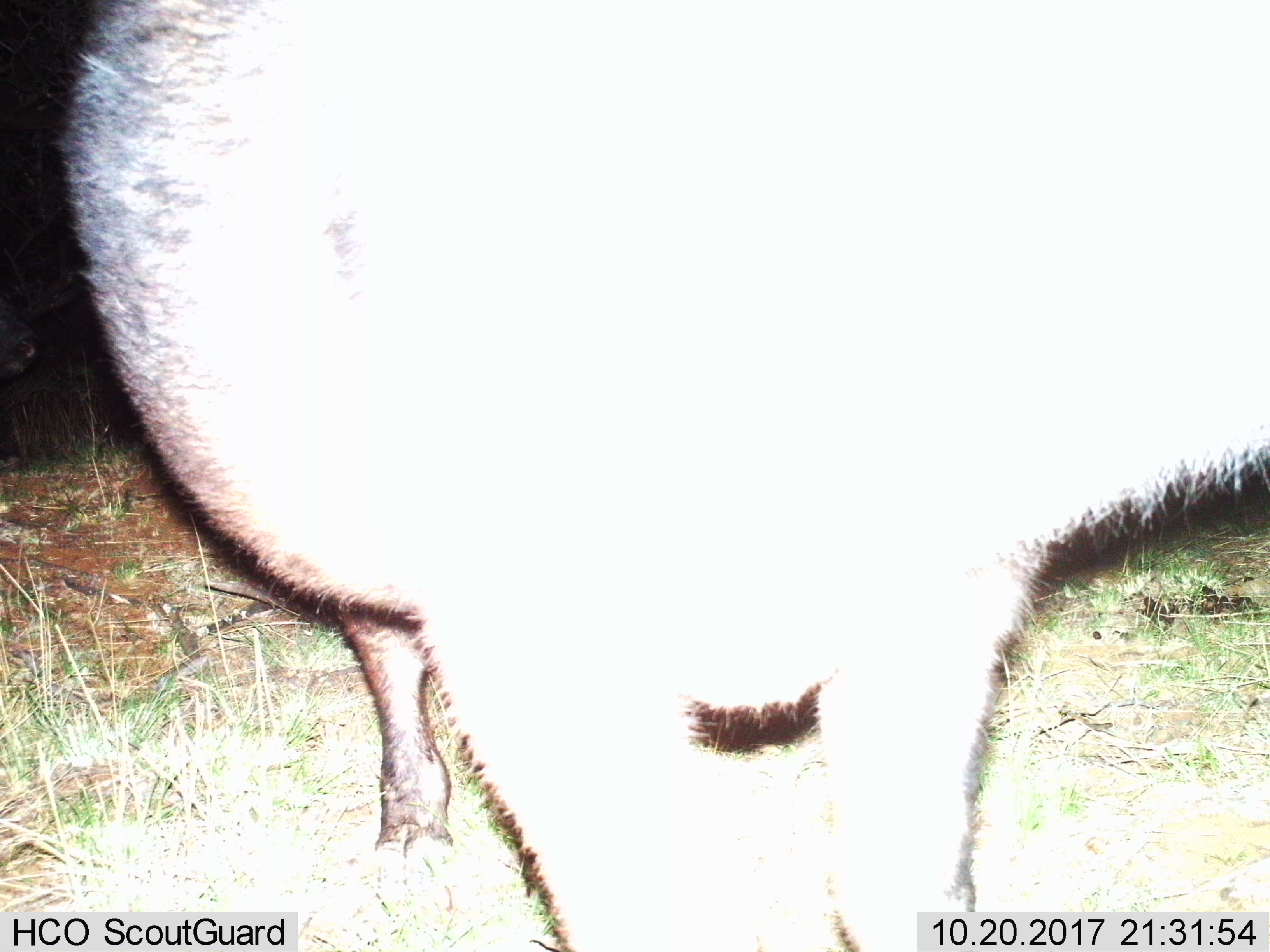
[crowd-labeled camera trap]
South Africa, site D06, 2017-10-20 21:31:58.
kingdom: Animalia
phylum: Chordata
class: Mammalia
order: Artiodactyla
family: Suidae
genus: Phacochoerus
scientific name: Phacochoerus africanus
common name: warthog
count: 1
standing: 100%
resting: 0%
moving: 0%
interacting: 33%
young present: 0%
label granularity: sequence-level